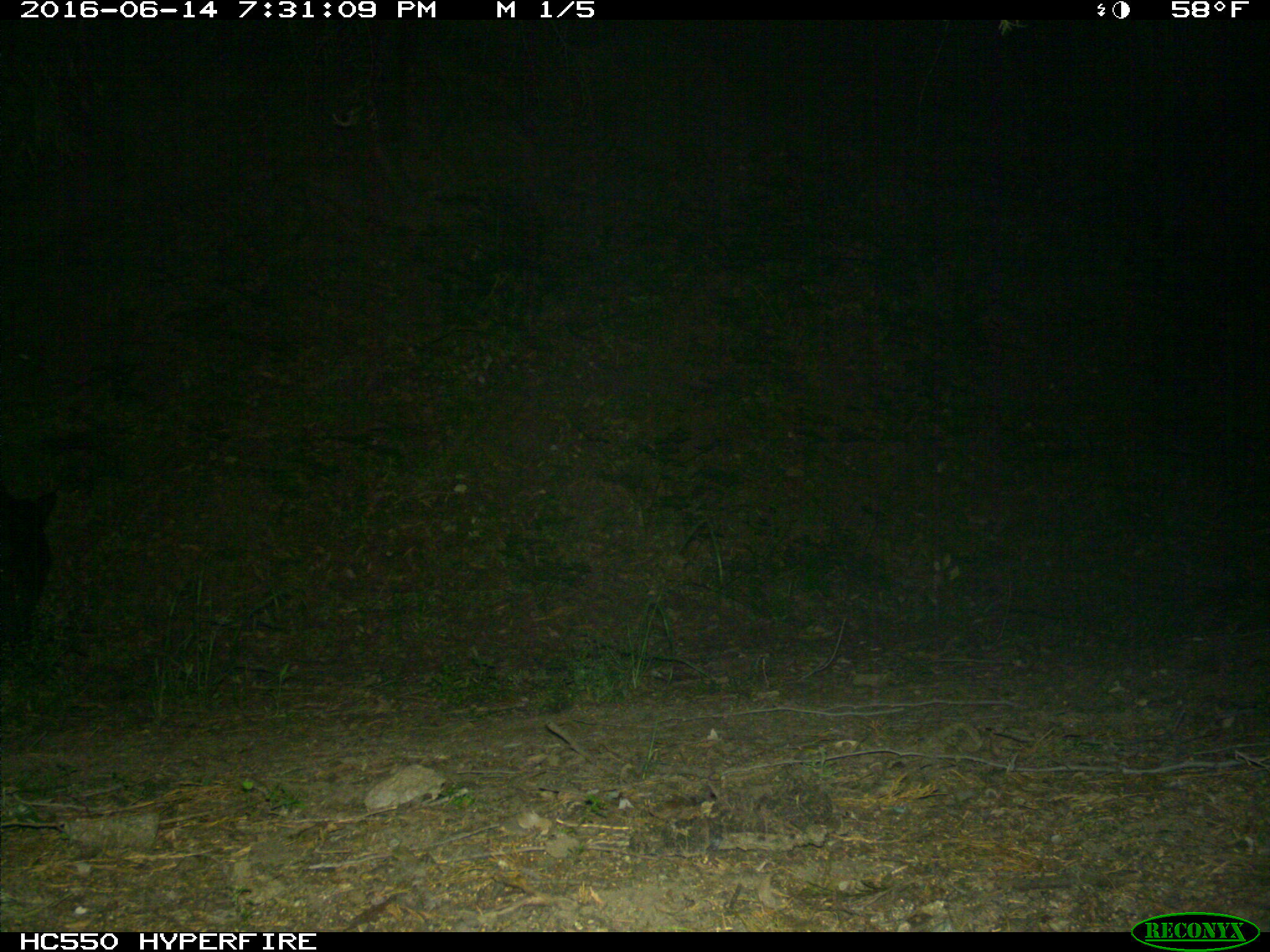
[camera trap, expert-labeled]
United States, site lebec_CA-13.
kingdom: Animalia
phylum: Chordata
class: Mammalia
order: Artiodactyla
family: Bovidae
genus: Bos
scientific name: Bos taurus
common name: domestic cow